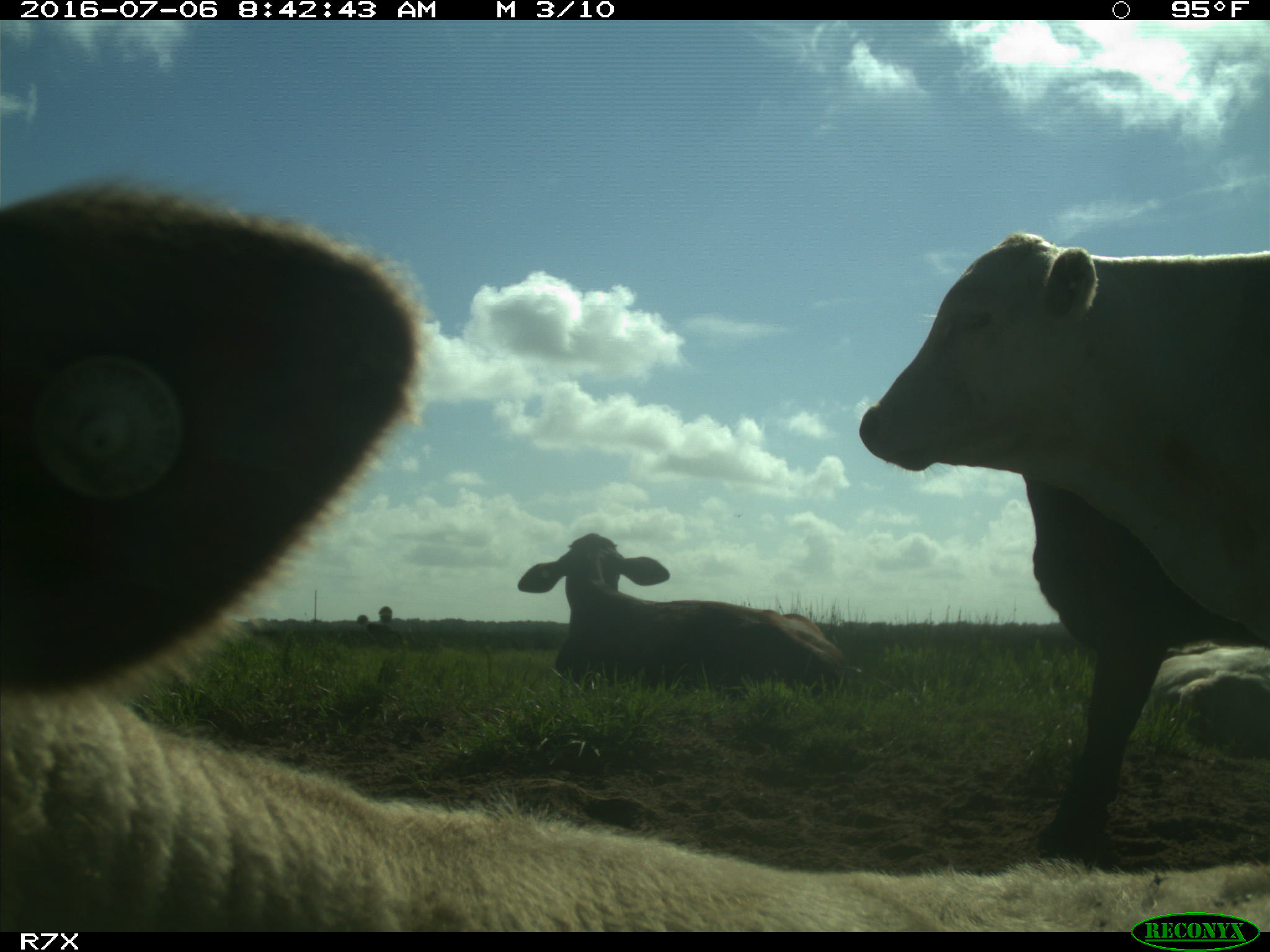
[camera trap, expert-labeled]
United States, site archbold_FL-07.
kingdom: Animalia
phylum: Chordata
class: Mammalia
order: Artiodactyla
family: Bovidae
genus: Bos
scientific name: Bos taurus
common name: domestic cow